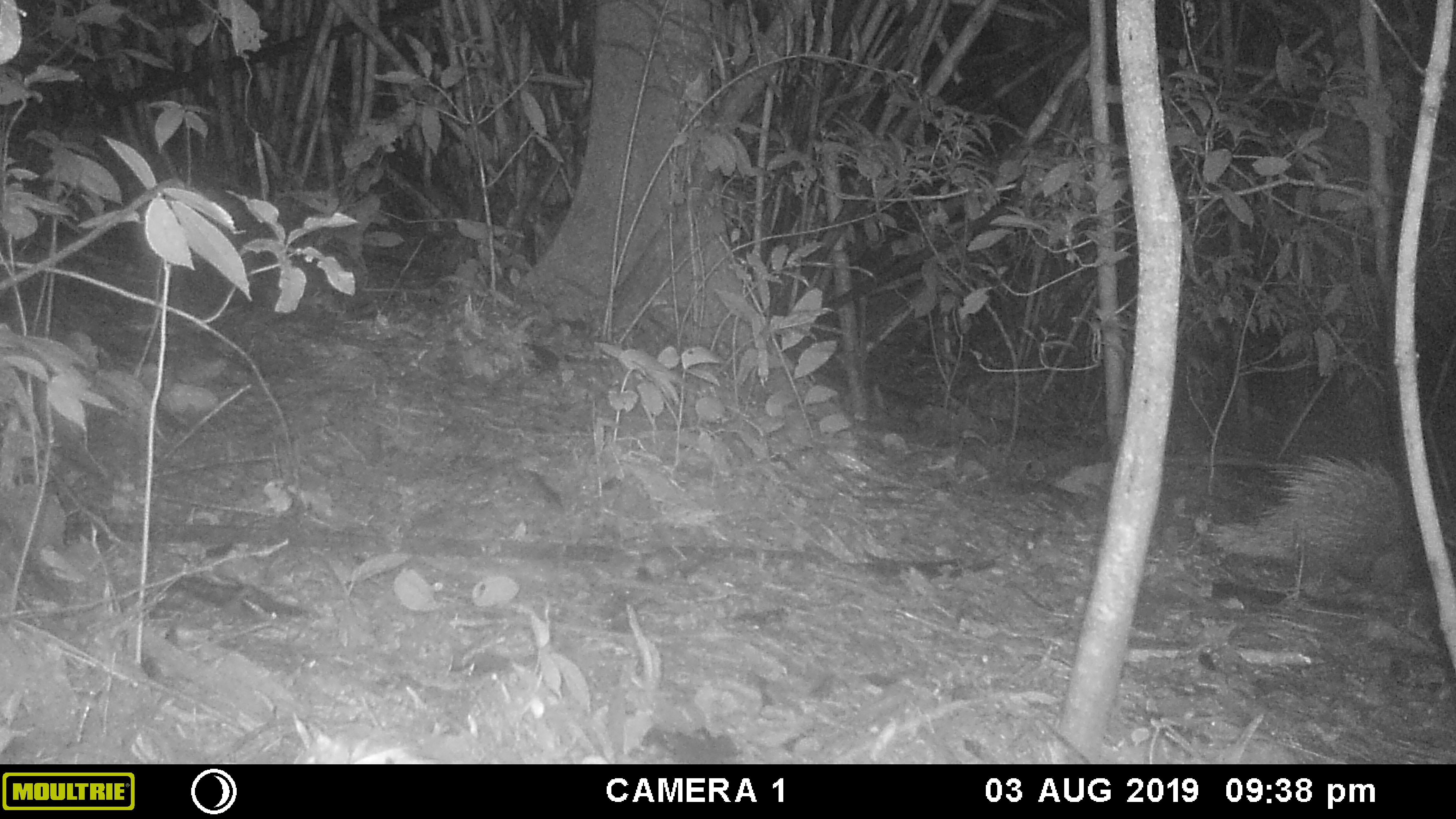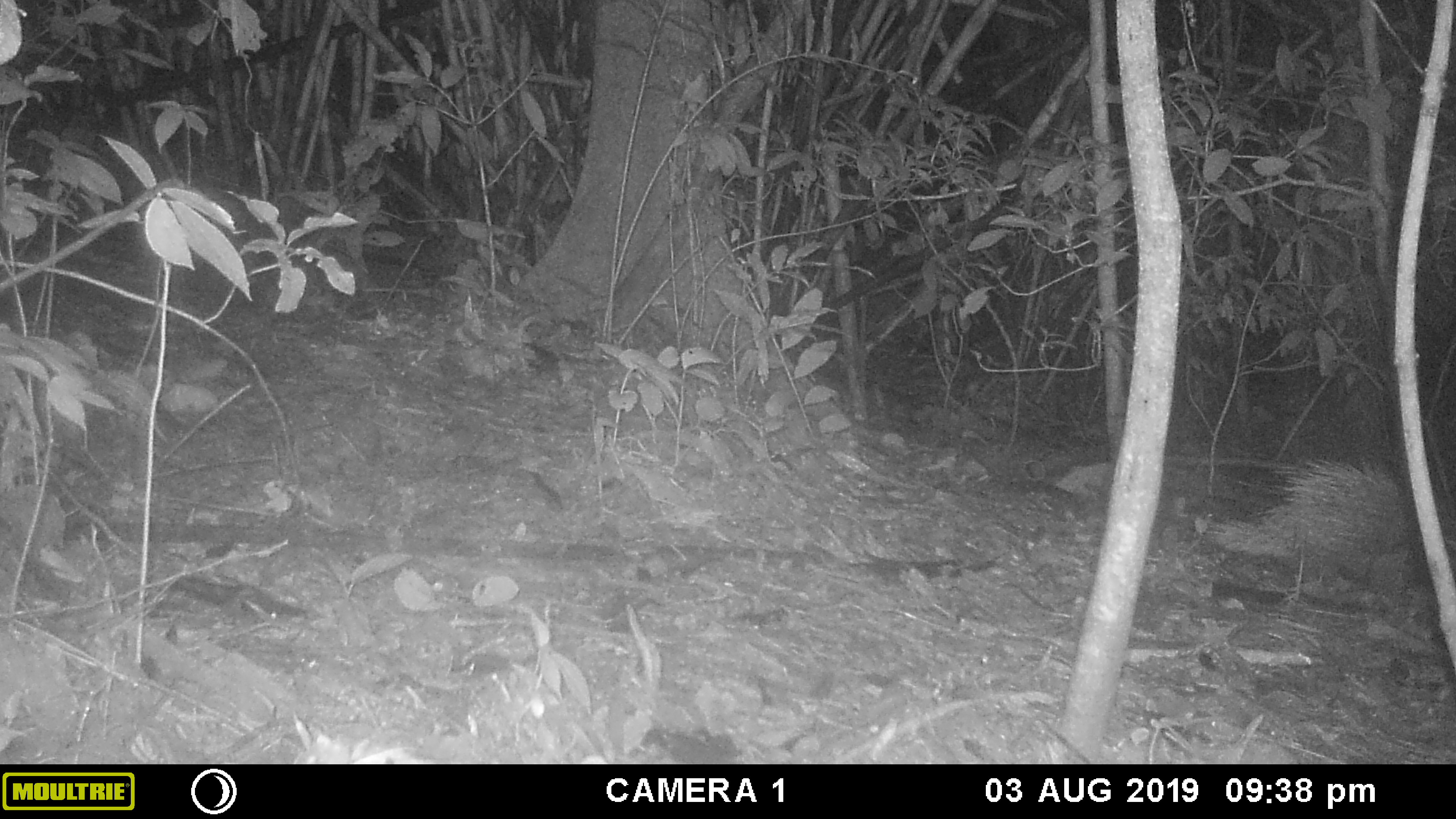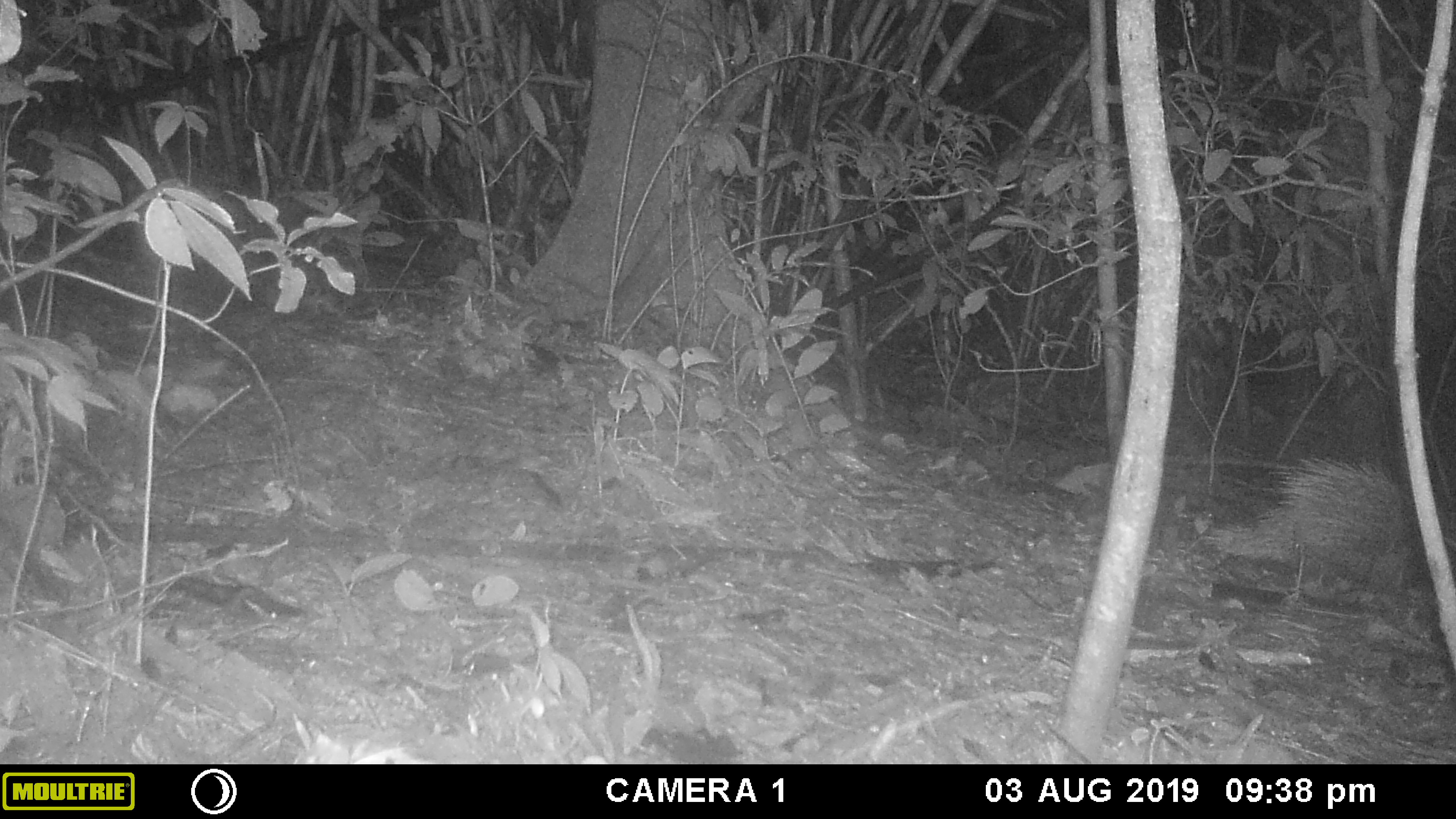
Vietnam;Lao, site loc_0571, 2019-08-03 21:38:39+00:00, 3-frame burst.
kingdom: Animalia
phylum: Chordata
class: Mammalia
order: Rodentia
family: Hystricidae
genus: Hystrix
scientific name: Hystrix brachyura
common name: malayan porcupine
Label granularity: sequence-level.